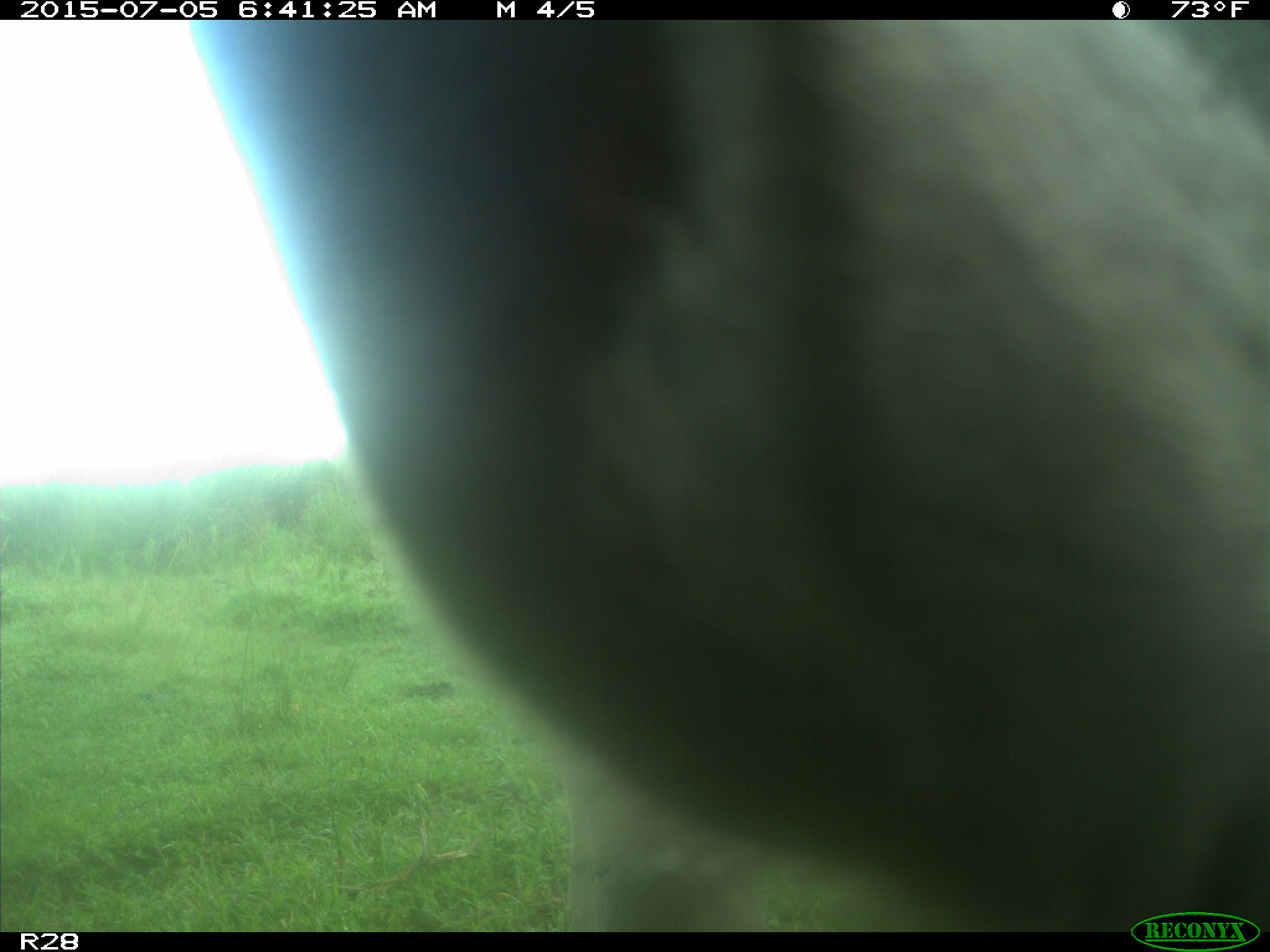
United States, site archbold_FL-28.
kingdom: Animalia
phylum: Chordata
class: Mammalia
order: Artiodactyla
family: Bovidae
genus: Bos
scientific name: Bos taurus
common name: domestic cow